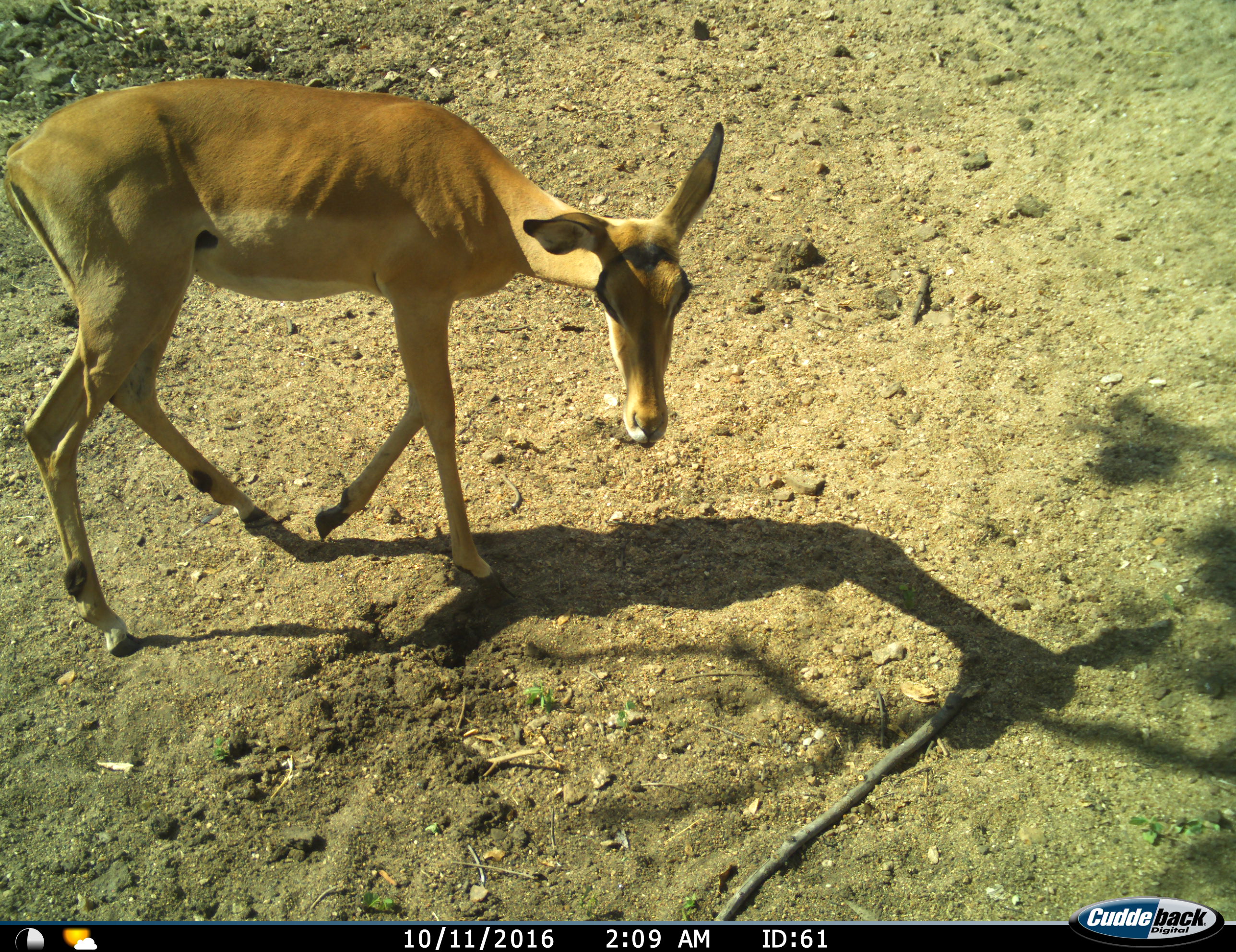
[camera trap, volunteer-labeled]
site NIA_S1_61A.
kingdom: Animalia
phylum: Chordata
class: Mammalia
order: Artiodactyla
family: Bovidae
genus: Aepyceros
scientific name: Aepyceros melampus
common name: impala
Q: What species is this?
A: Impala (Aepyceros melampus).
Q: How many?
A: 1.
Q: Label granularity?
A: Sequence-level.